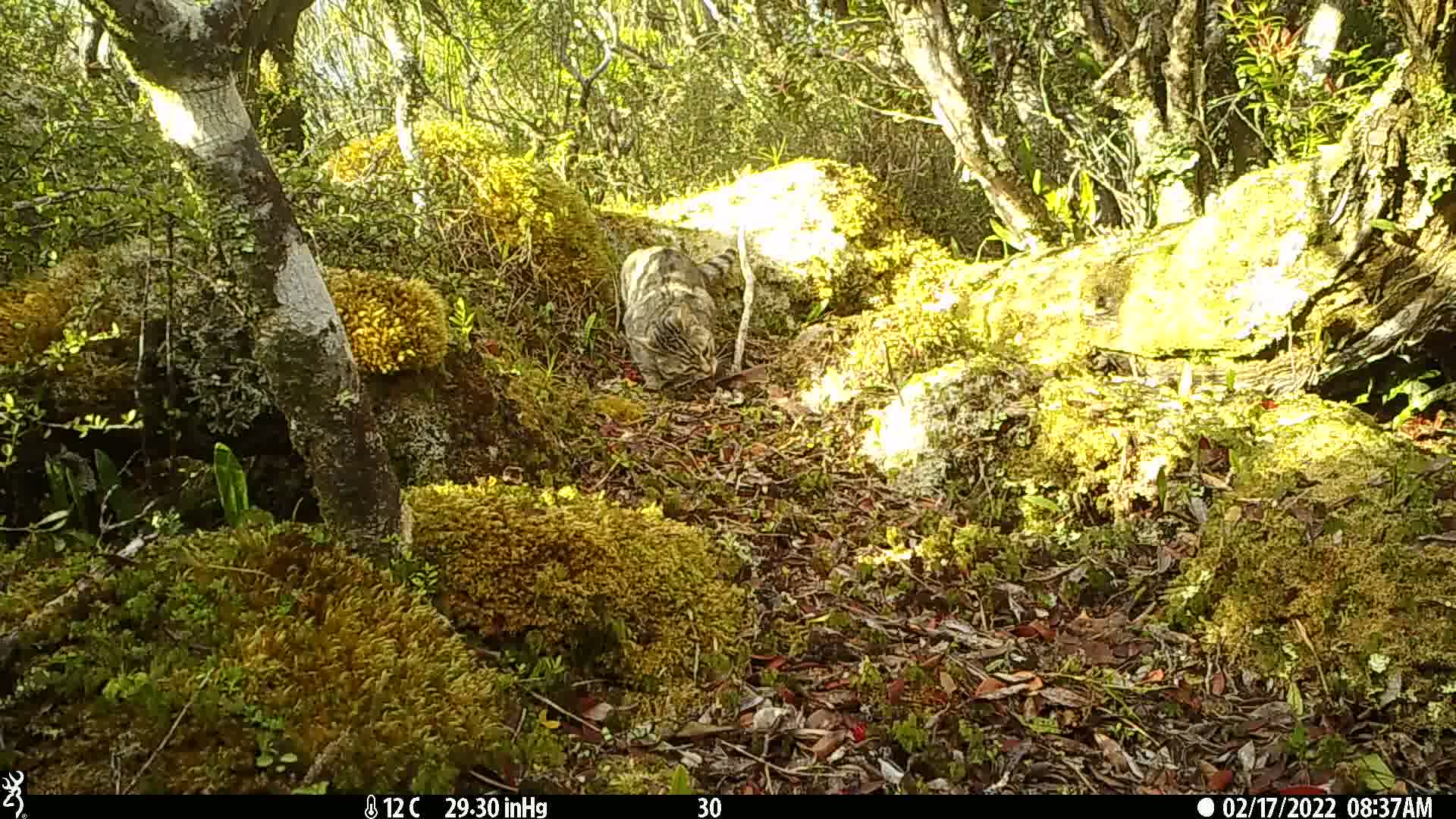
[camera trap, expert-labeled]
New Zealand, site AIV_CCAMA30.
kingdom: Animalia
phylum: Chordata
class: Mammalia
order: Carnivora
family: Felidae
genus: Felis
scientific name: Felis catus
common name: domestic cat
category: cat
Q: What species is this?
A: Cat (domestic cat) (Felis catus).